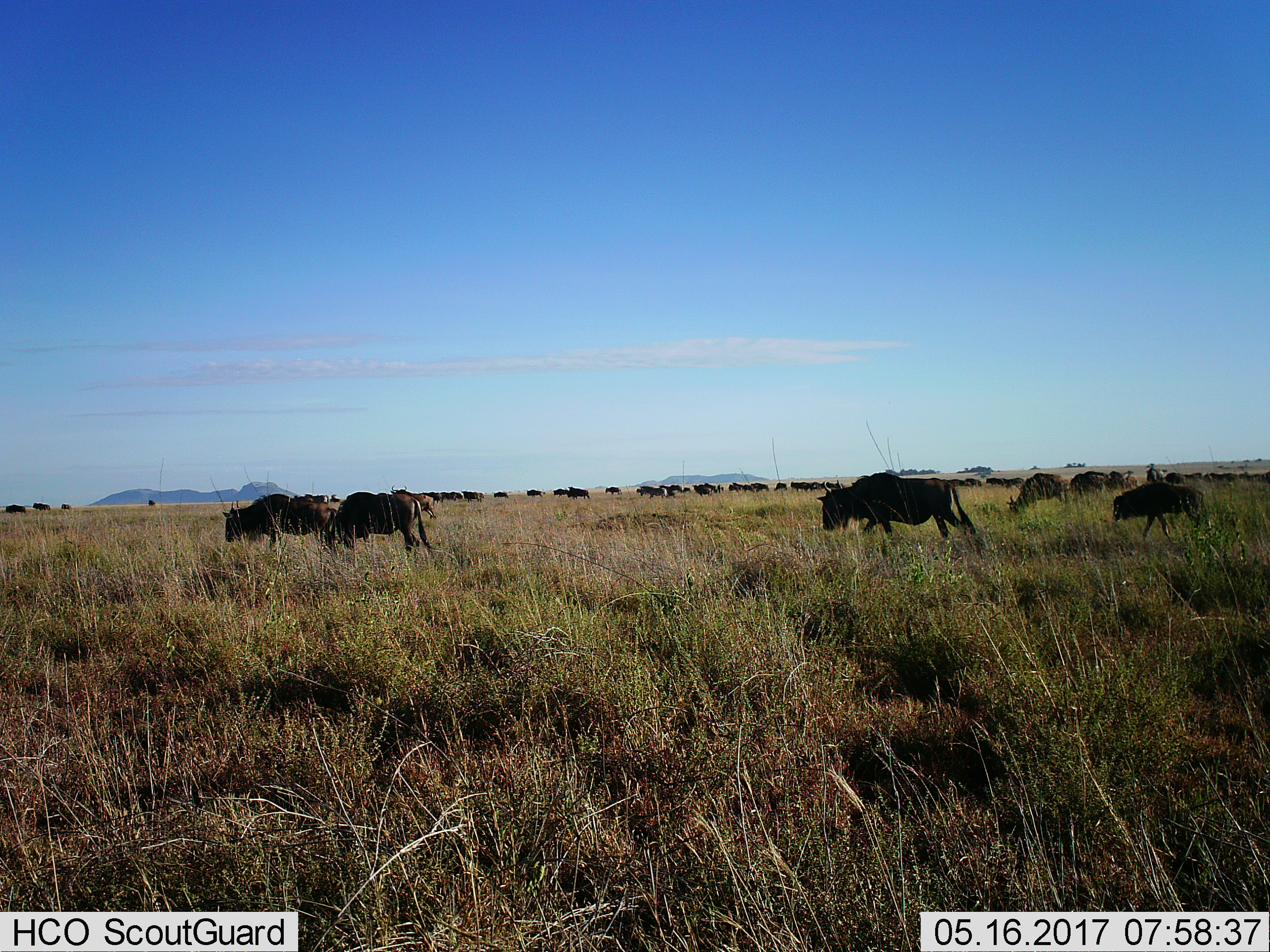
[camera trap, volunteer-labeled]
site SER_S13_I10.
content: unidentified animal